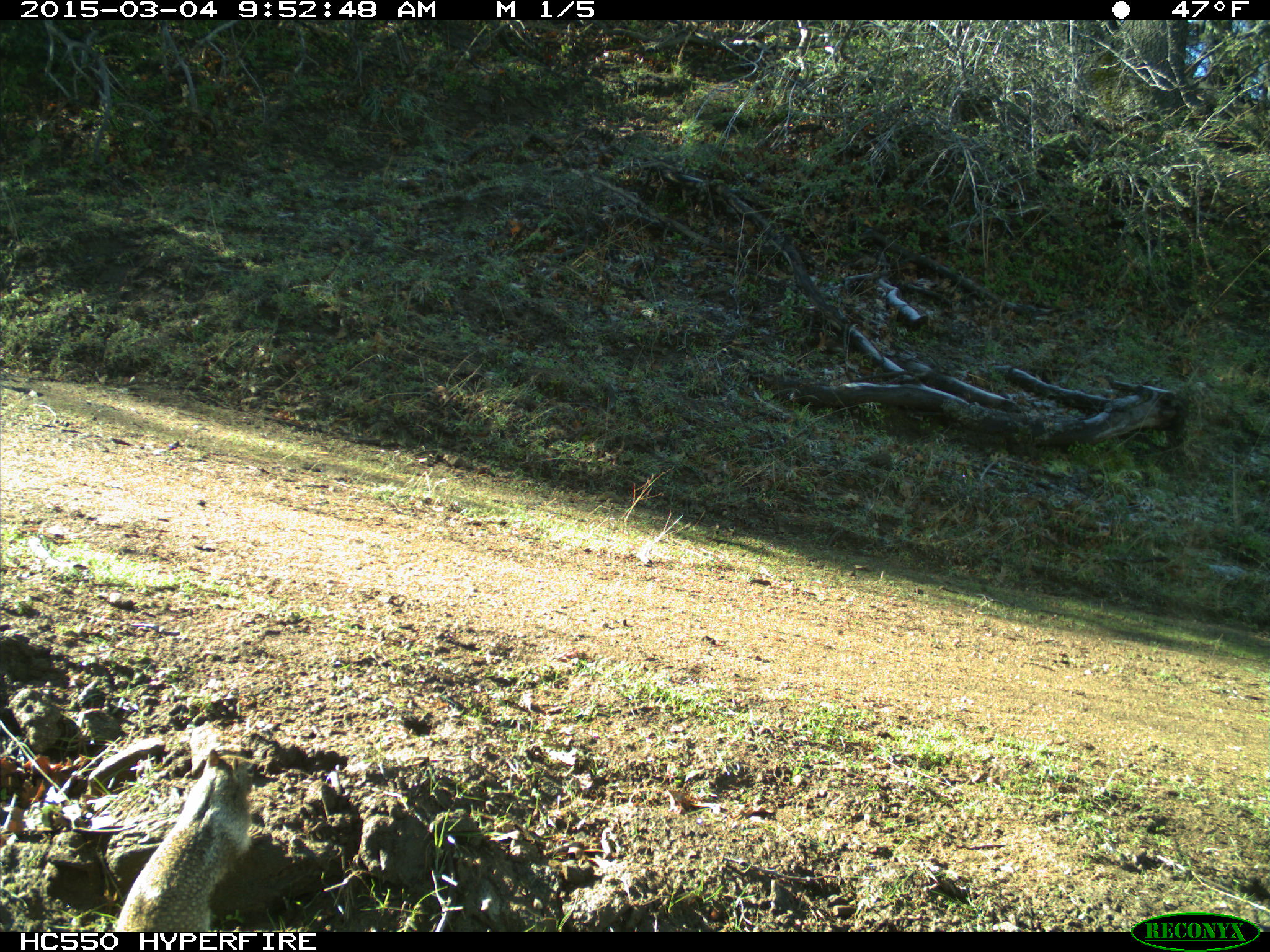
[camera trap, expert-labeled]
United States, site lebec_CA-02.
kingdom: Animalia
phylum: Chordata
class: Mammalia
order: Rodentia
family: Sciuridae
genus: Otospermophilus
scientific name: Otospermophilus beecheyi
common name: california ground squirrel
Otospermophilus beecheyi (california ground squirrel).